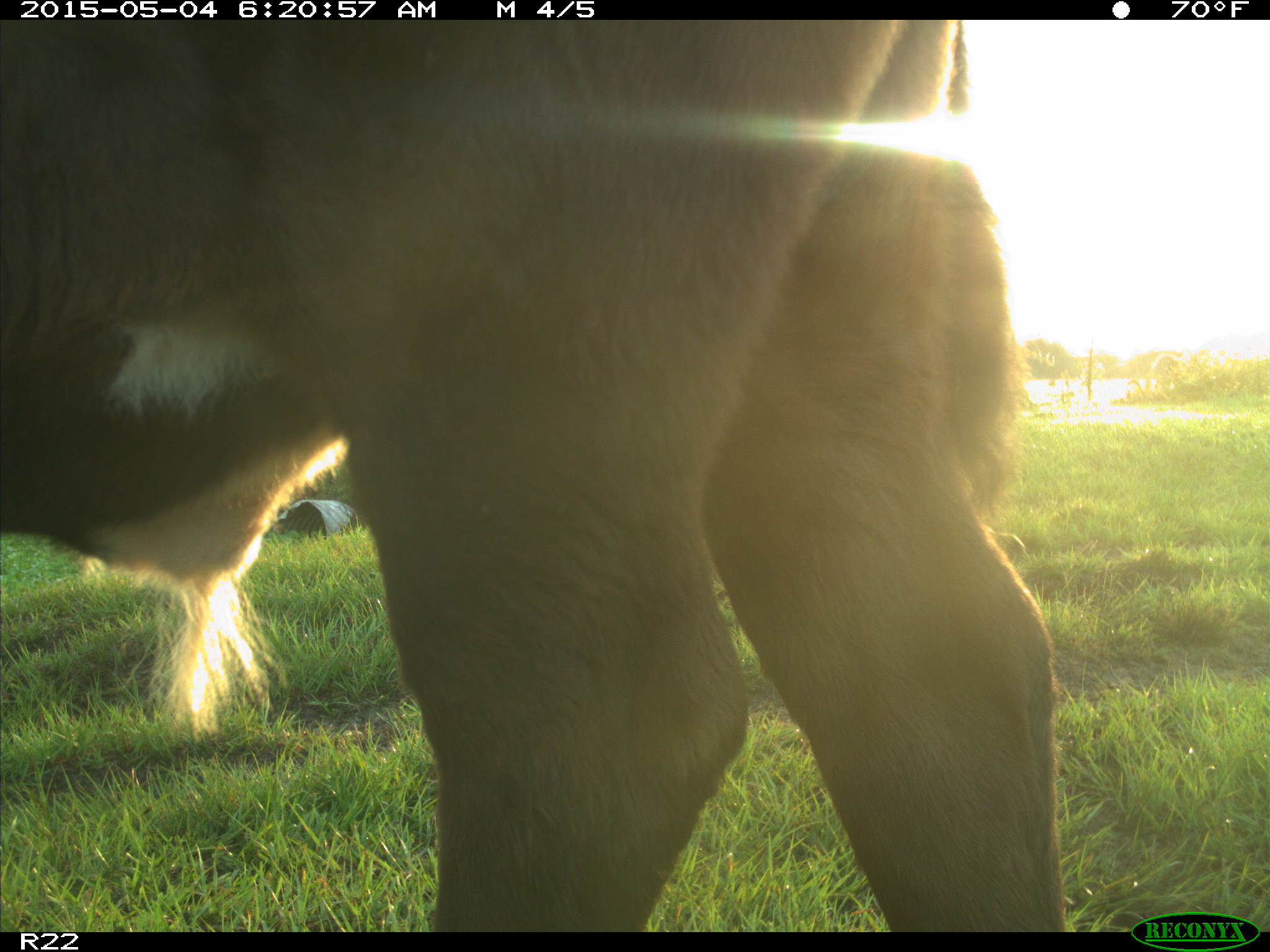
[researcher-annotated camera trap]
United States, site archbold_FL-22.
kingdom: Animalia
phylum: Chordata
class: Mammalia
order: Artiodactyla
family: Bovidae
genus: Bos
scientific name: Bos taurus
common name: domestic cow